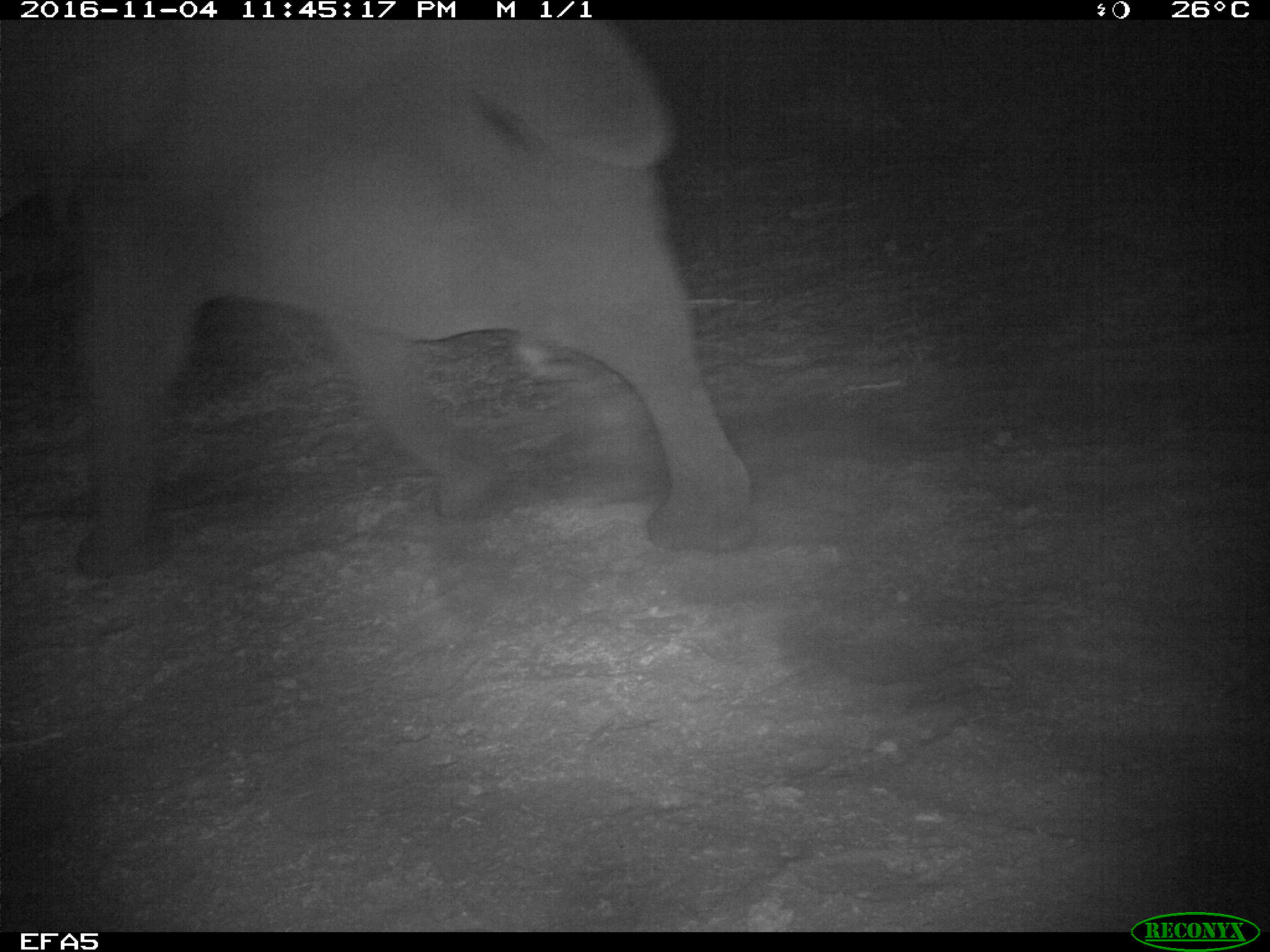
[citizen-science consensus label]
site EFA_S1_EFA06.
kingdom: Animalia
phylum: Chordata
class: Mammalia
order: Proboscidea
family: Elephantidae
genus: Loxodonta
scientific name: Loxodonta africana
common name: african bush elephant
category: elephant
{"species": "elephant (african bush elephant) (Loxodonta africana)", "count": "1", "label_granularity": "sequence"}